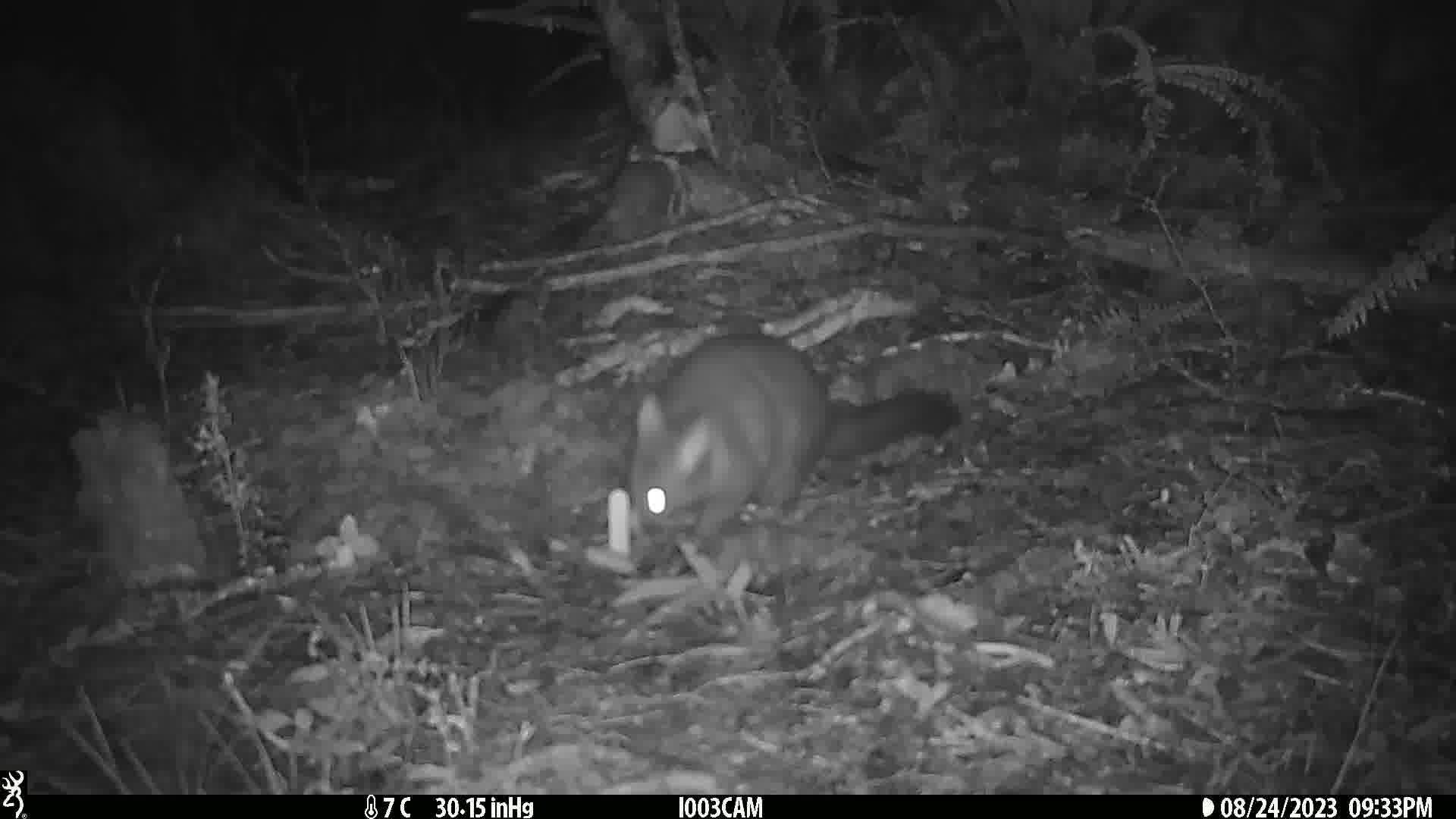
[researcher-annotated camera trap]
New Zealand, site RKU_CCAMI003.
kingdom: Animalia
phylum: Chordata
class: Mammalia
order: Diprotodontia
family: Phalangeridae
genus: Trichosurus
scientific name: Trichosurus vulpecula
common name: common brushtail possum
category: possum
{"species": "possum (common brushtail possum) (Trichosurus vulpecula)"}